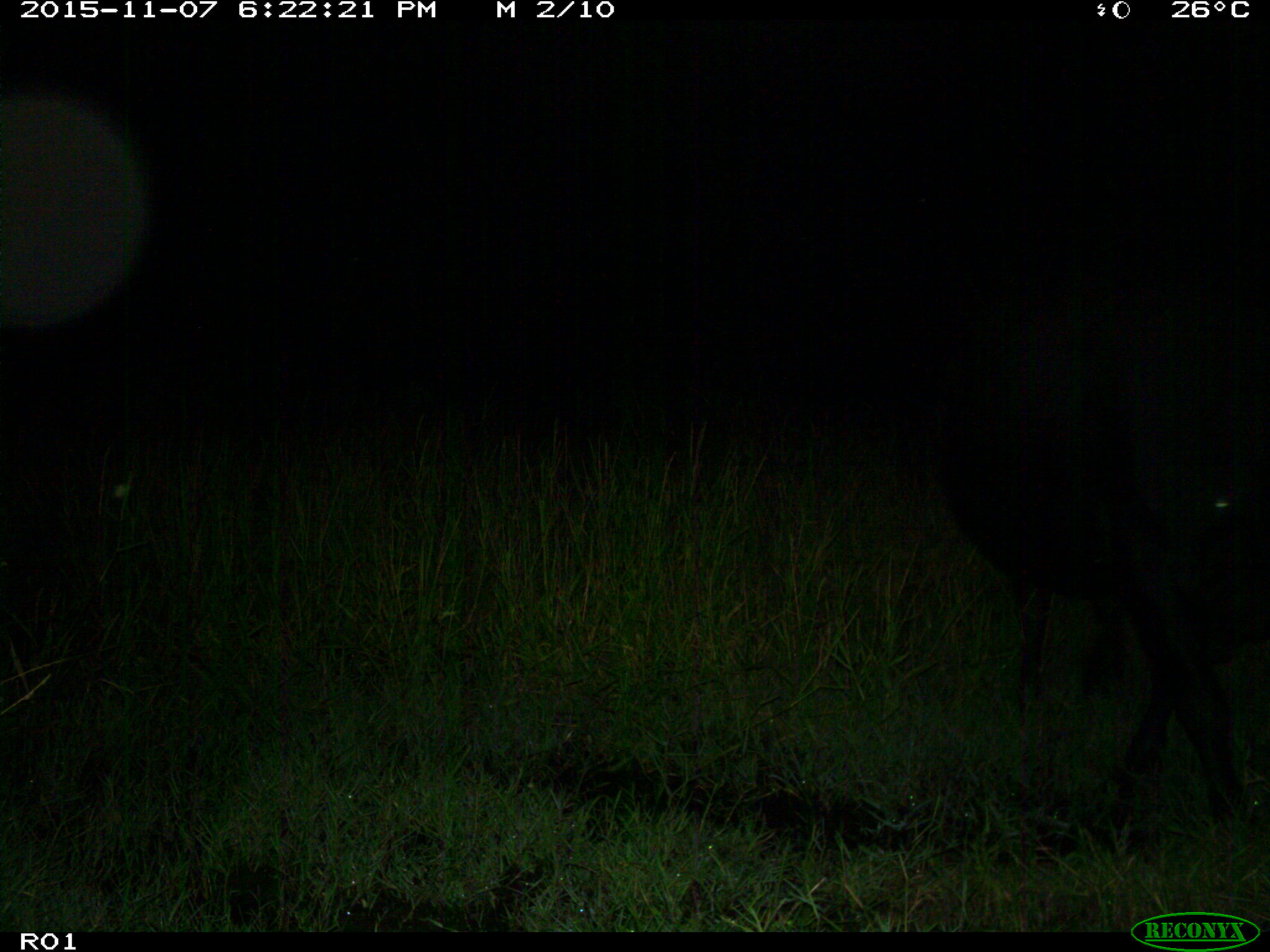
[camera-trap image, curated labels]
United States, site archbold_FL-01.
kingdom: Animalia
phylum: Chordata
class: Mammalia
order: Artiodactyla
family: Bovidae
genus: Bos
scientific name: Bos taurus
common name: domestic cow